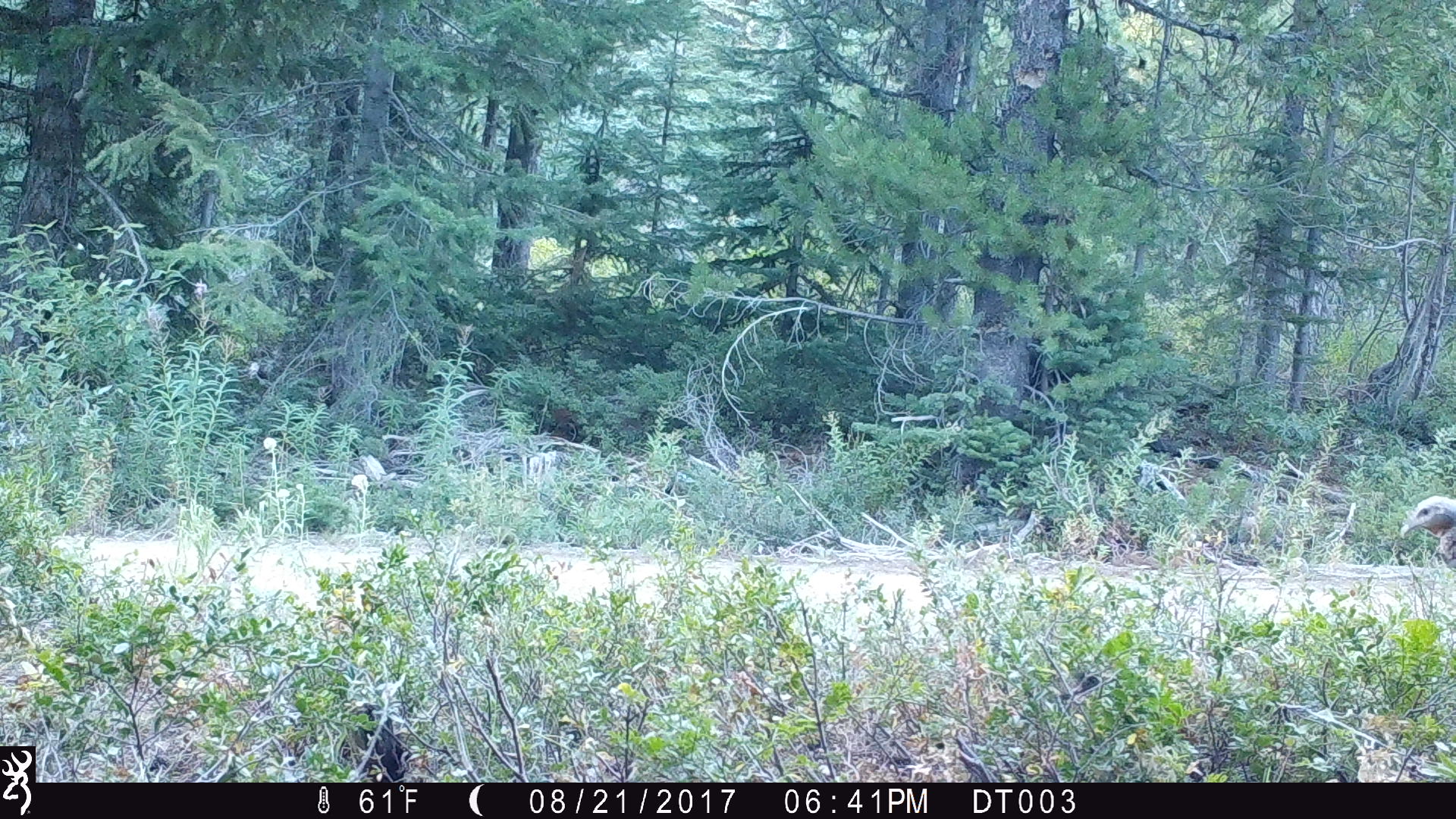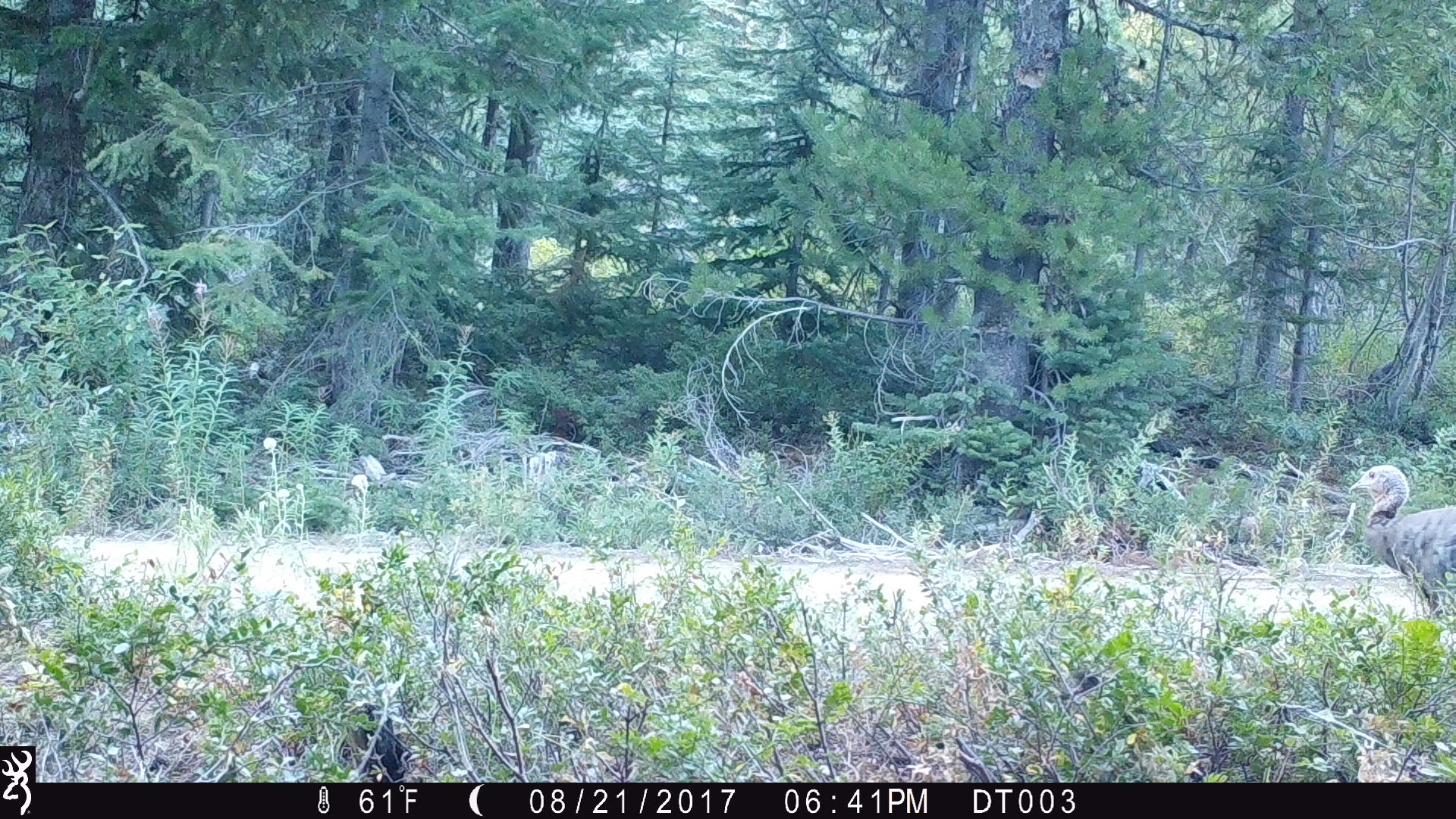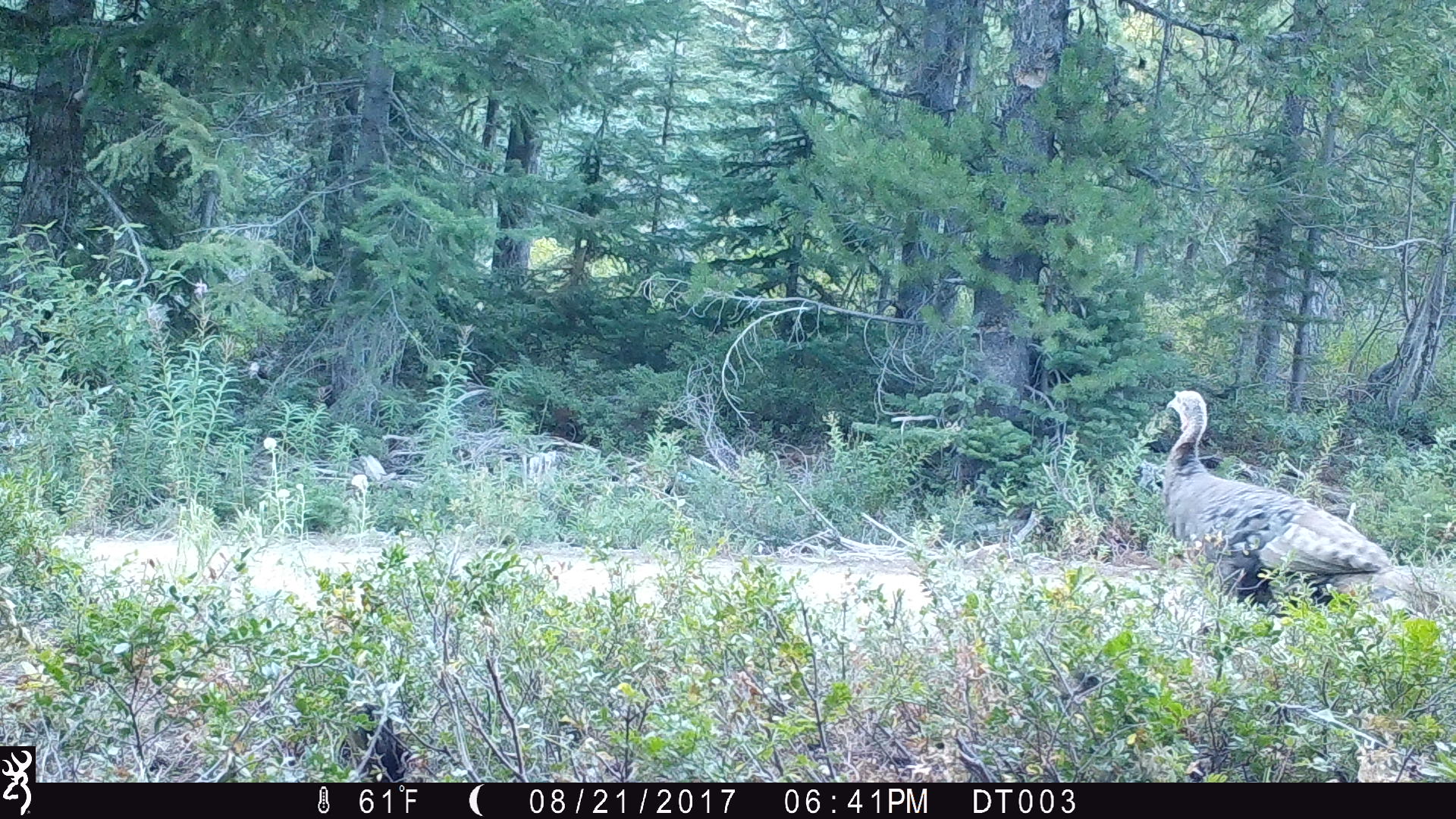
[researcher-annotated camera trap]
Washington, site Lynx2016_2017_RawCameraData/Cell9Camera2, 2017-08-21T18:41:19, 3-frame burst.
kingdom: Animalia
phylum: Chordata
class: Aves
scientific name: Aves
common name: birds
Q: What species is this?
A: Aves (birds).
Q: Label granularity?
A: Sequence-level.